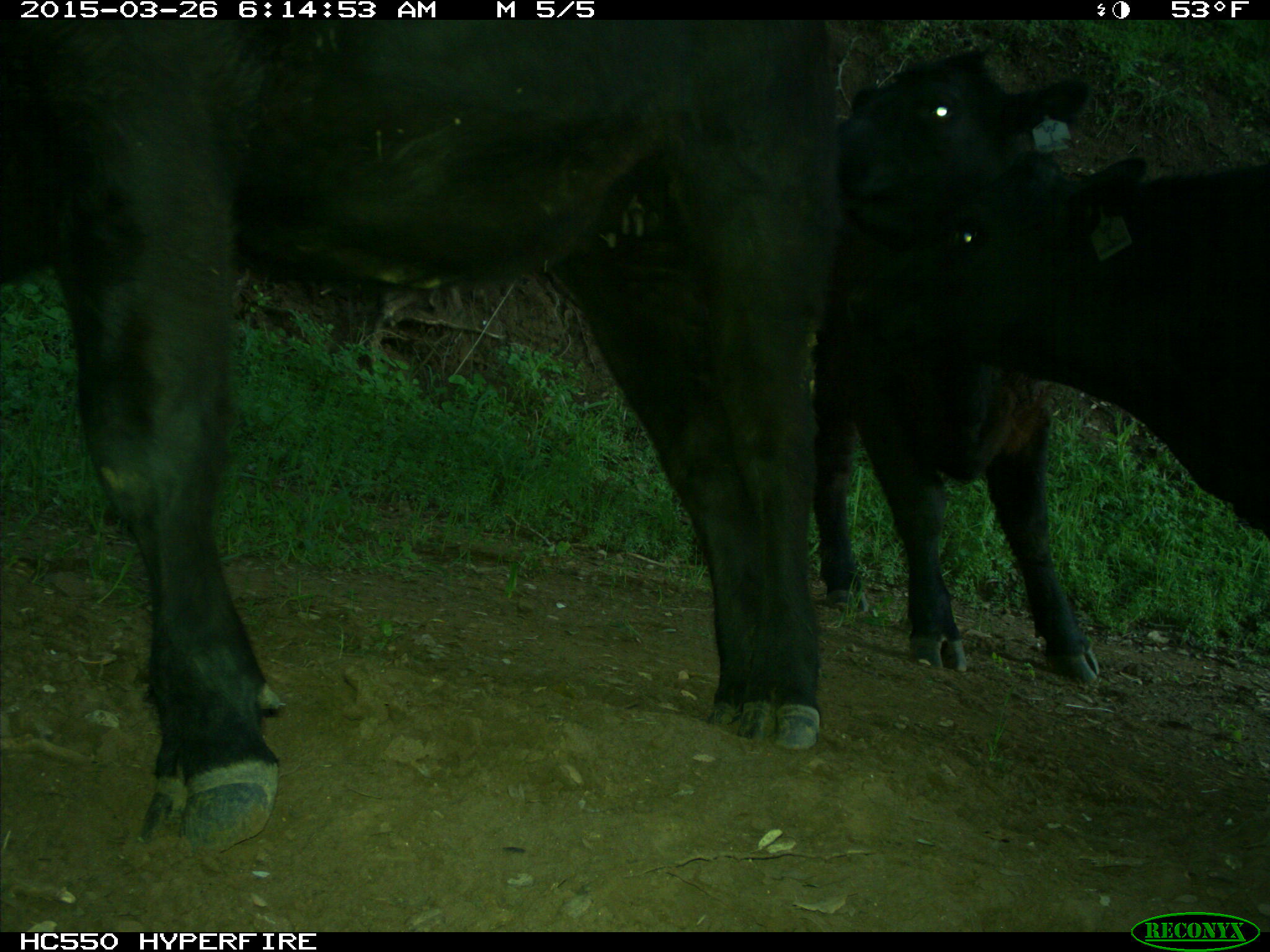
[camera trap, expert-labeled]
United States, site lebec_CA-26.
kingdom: Animalia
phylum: Chordata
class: Mammalia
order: Artiodactyla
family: Bovidae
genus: Bos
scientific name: Bos taurus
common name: domestic cow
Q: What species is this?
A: Bos taurus (domestic cow).